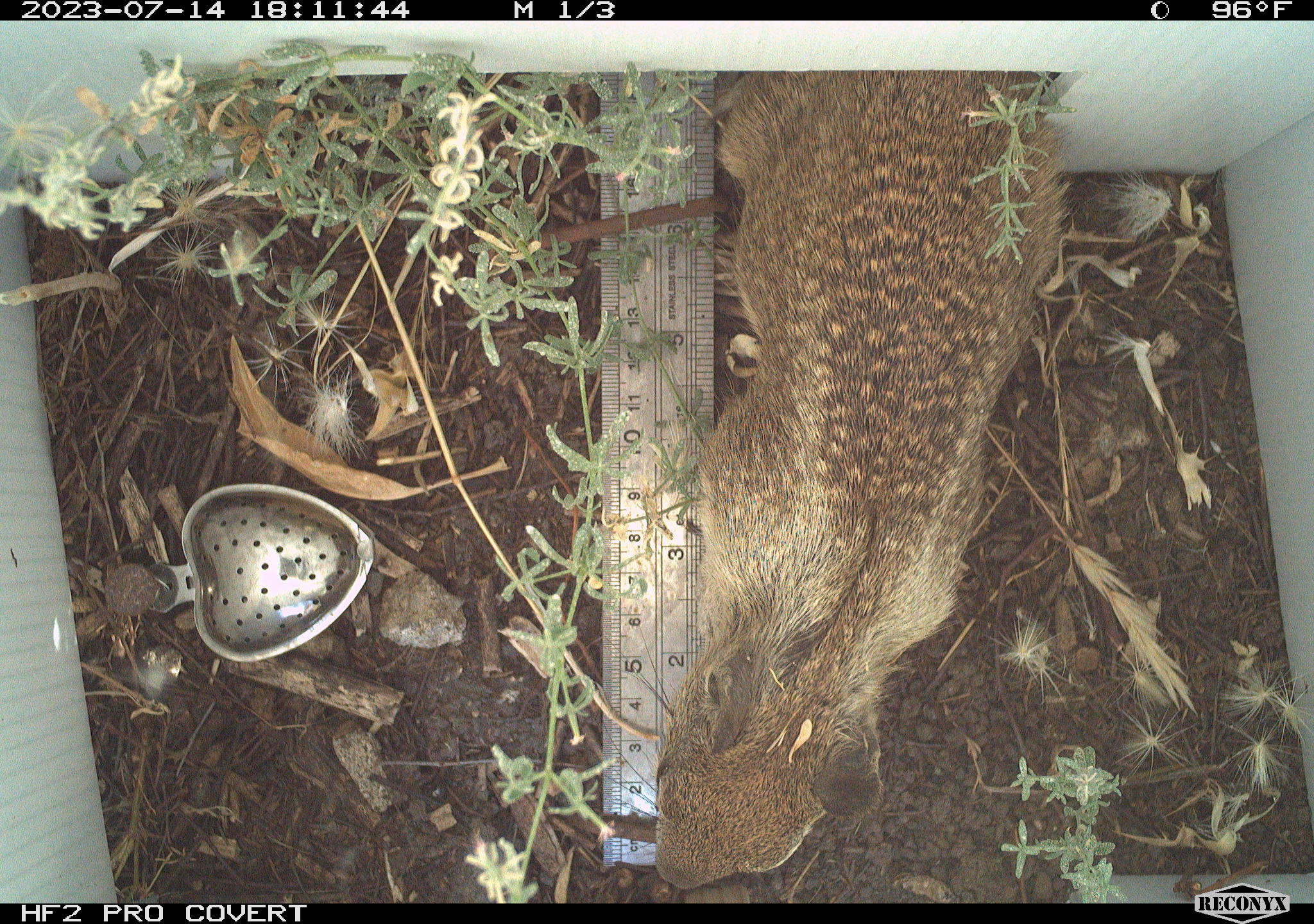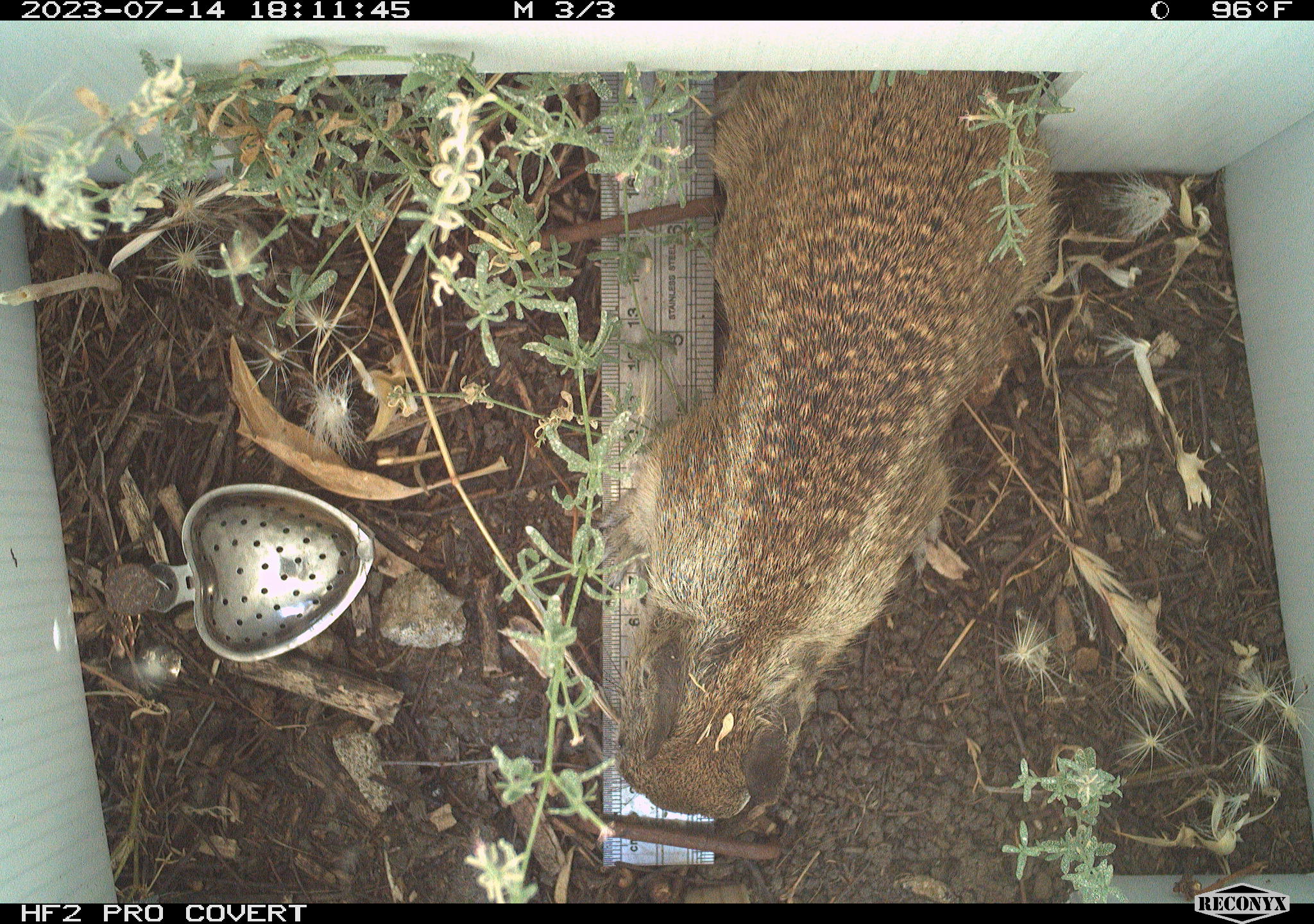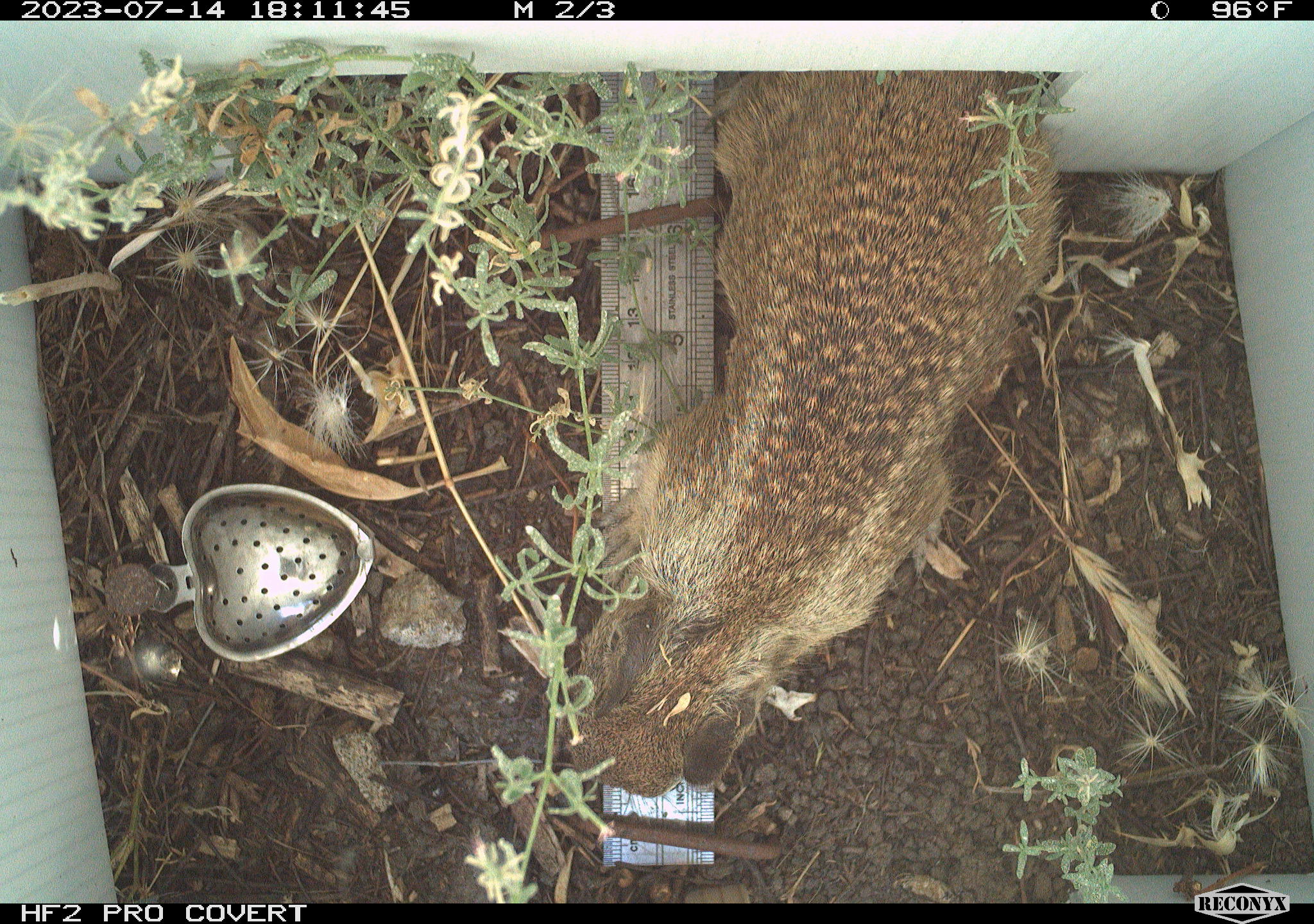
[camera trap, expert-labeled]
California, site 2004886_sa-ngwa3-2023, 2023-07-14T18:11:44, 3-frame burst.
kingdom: Animalia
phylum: Chordata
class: Mammalia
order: Rodentia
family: Sciuridae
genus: Otospermophilus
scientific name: Otospermophilus beecheyi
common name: california ground squirrel